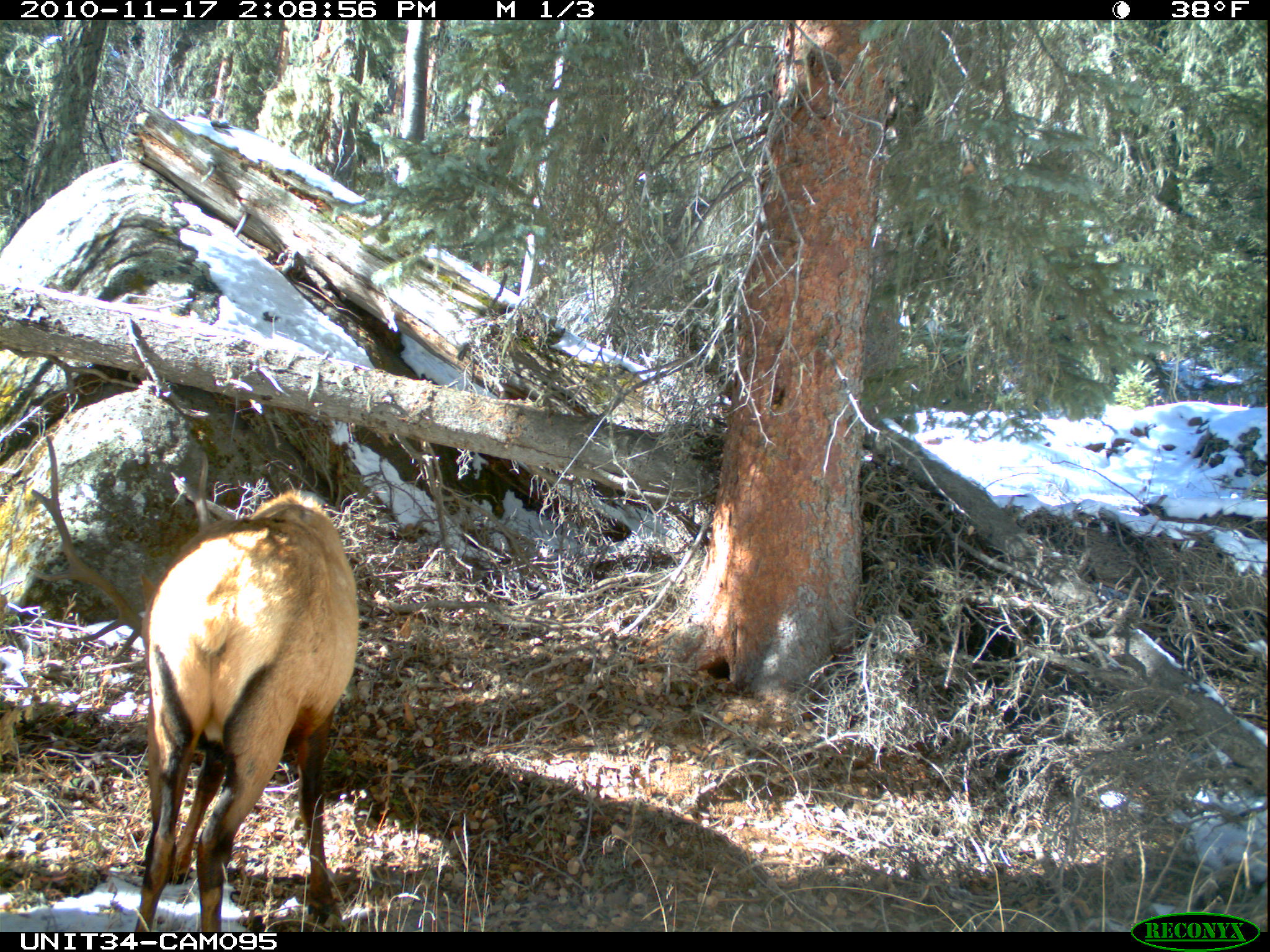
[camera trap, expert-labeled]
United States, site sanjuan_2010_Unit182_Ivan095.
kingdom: Animalia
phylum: Chordata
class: Mammalia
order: Artiodactyla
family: Cervidae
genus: Cervus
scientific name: Cervus elaphus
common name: red deer